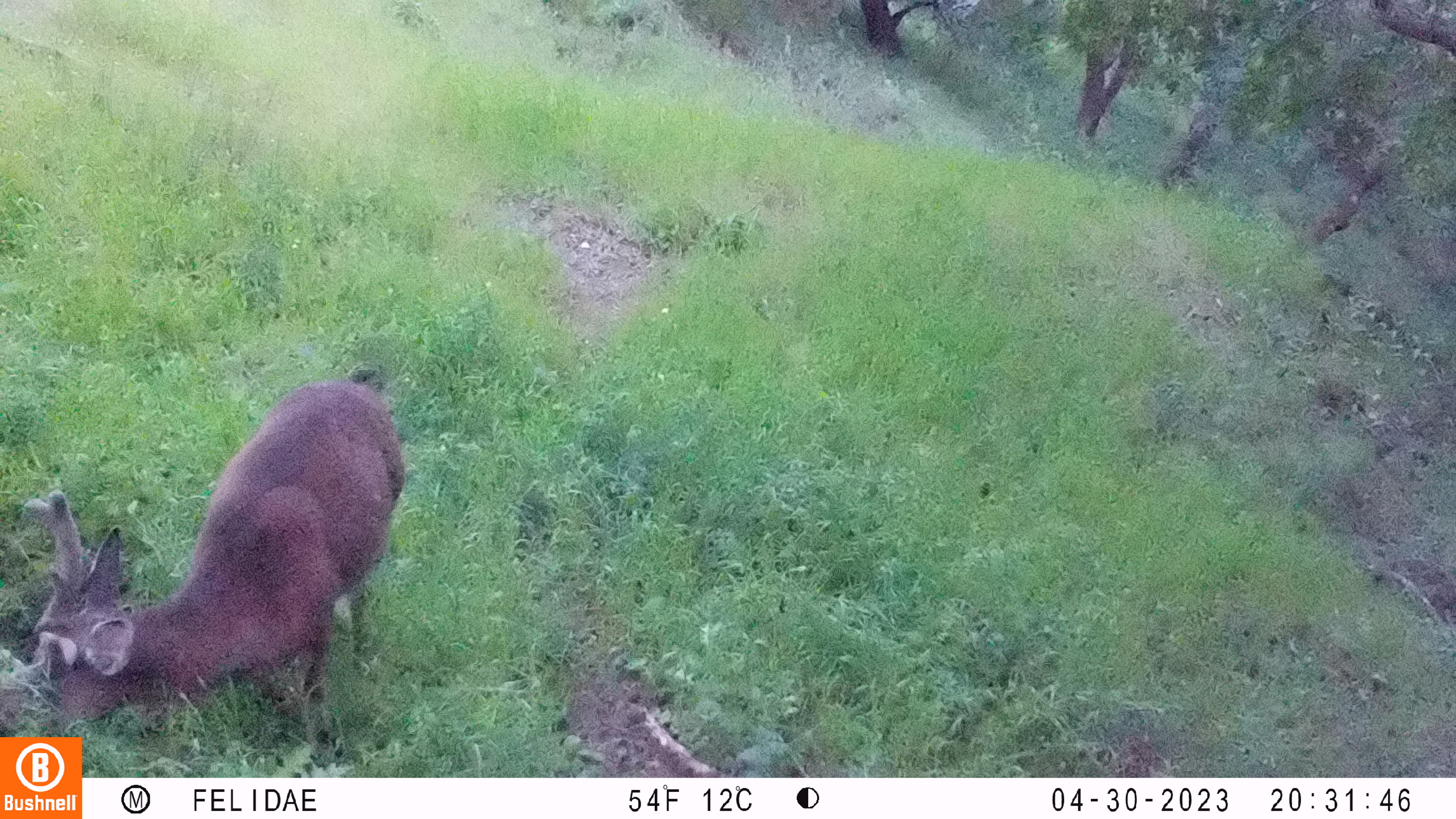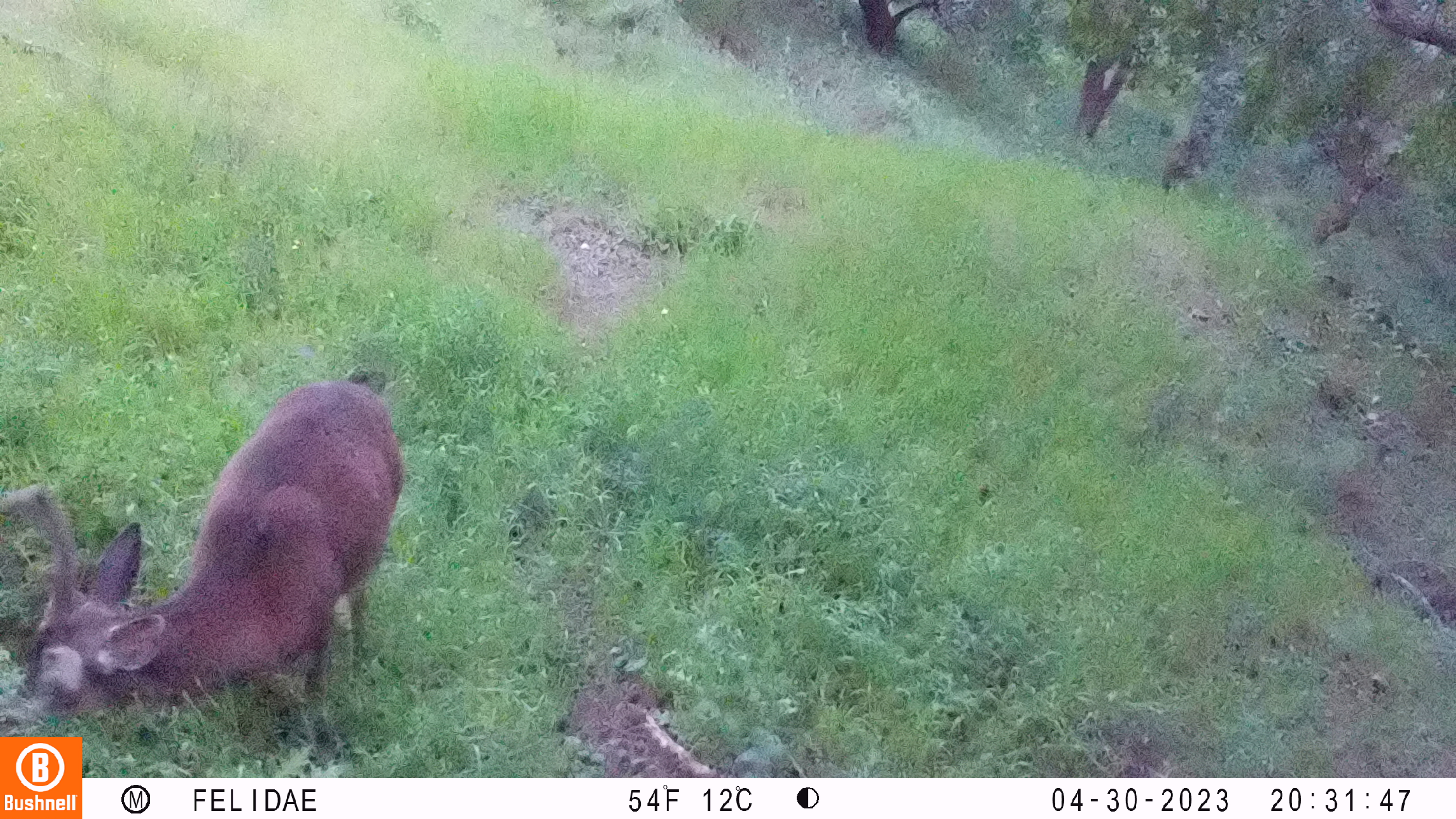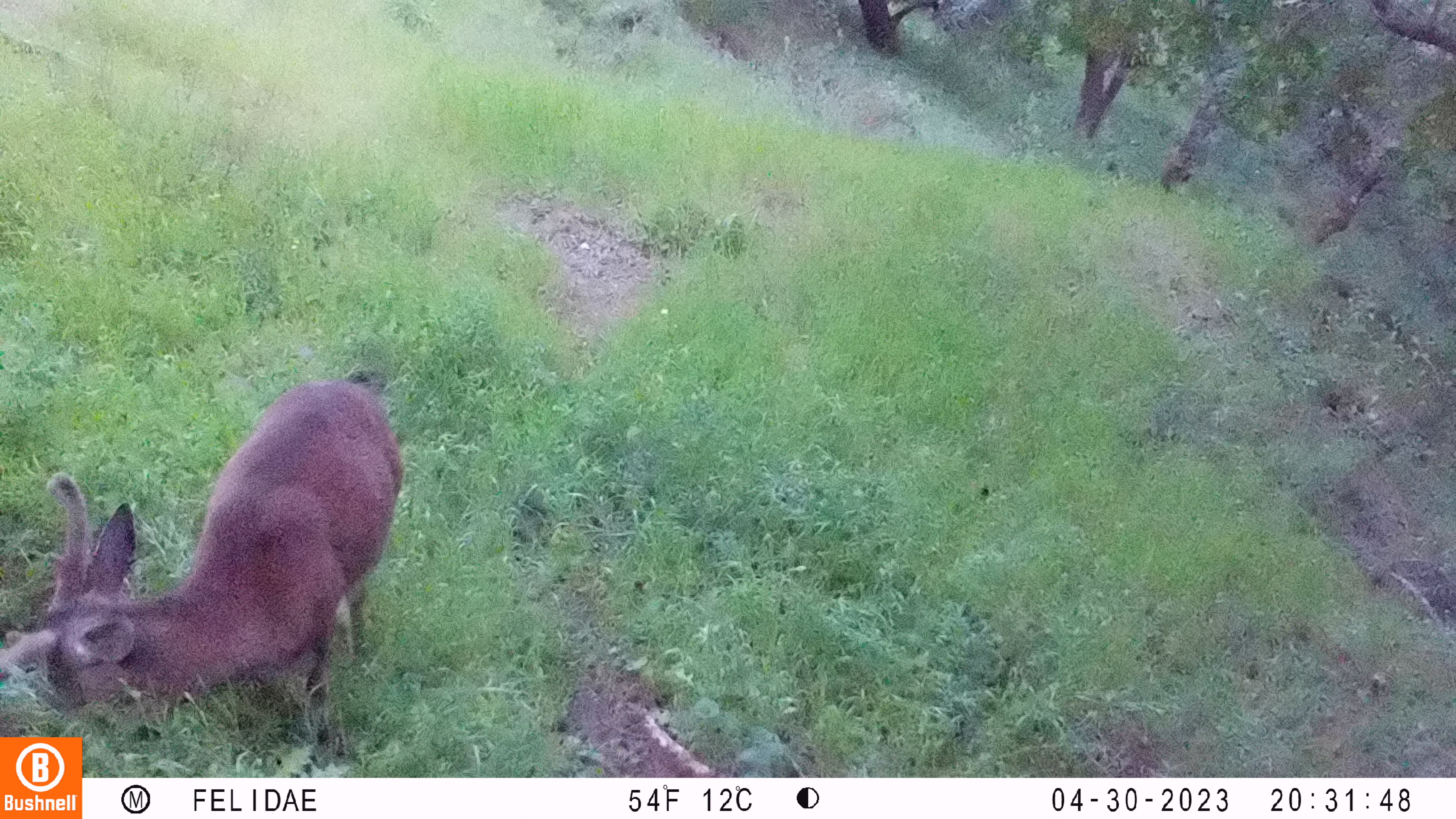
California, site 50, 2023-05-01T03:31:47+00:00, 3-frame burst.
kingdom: Animalia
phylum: Chordata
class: Mammalia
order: Artiodactyla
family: Cervidae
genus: Odocoileus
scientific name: Odocoileus hemionus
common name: mule deer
Mule deer (Odocoileus hemionus).